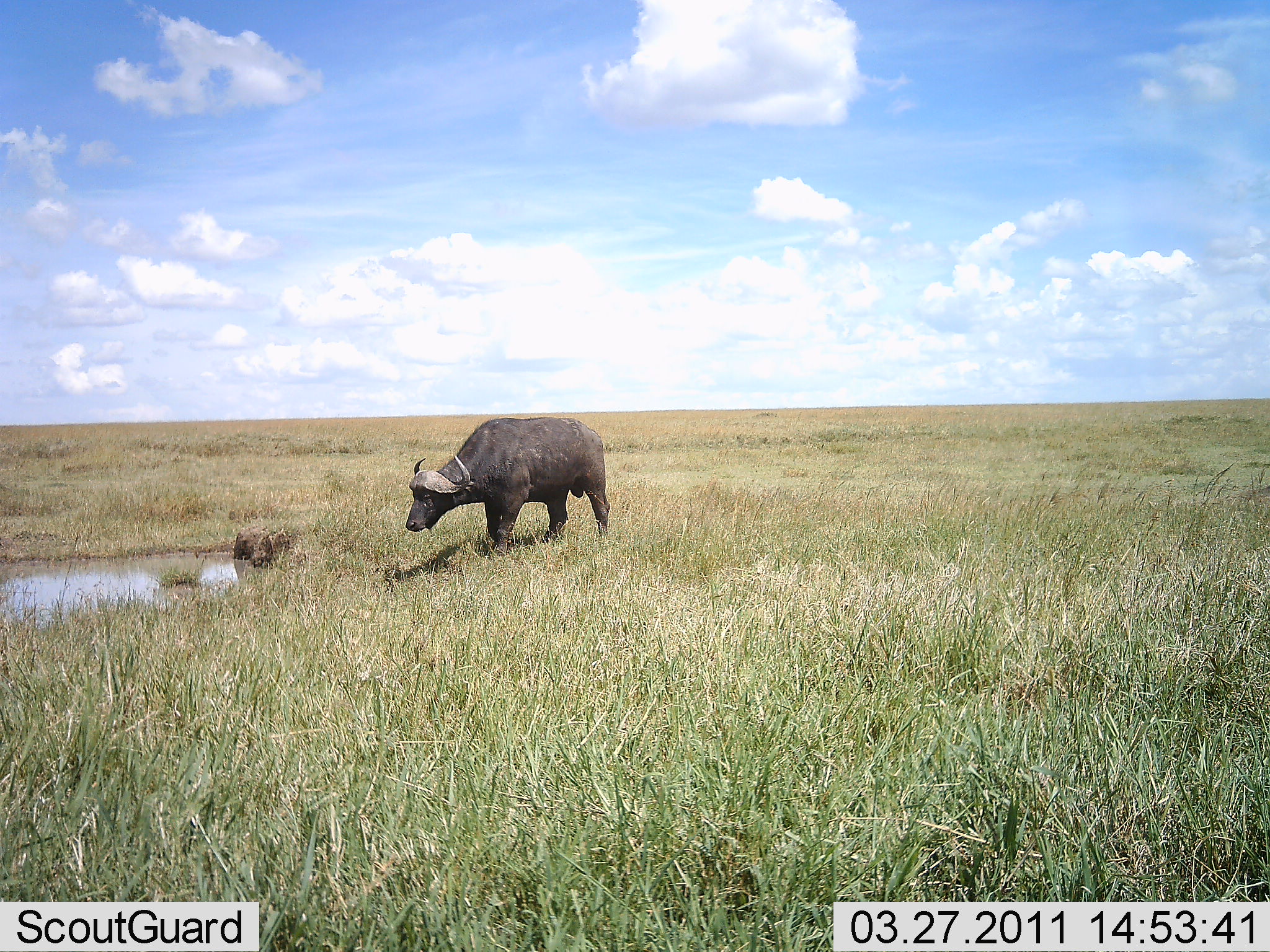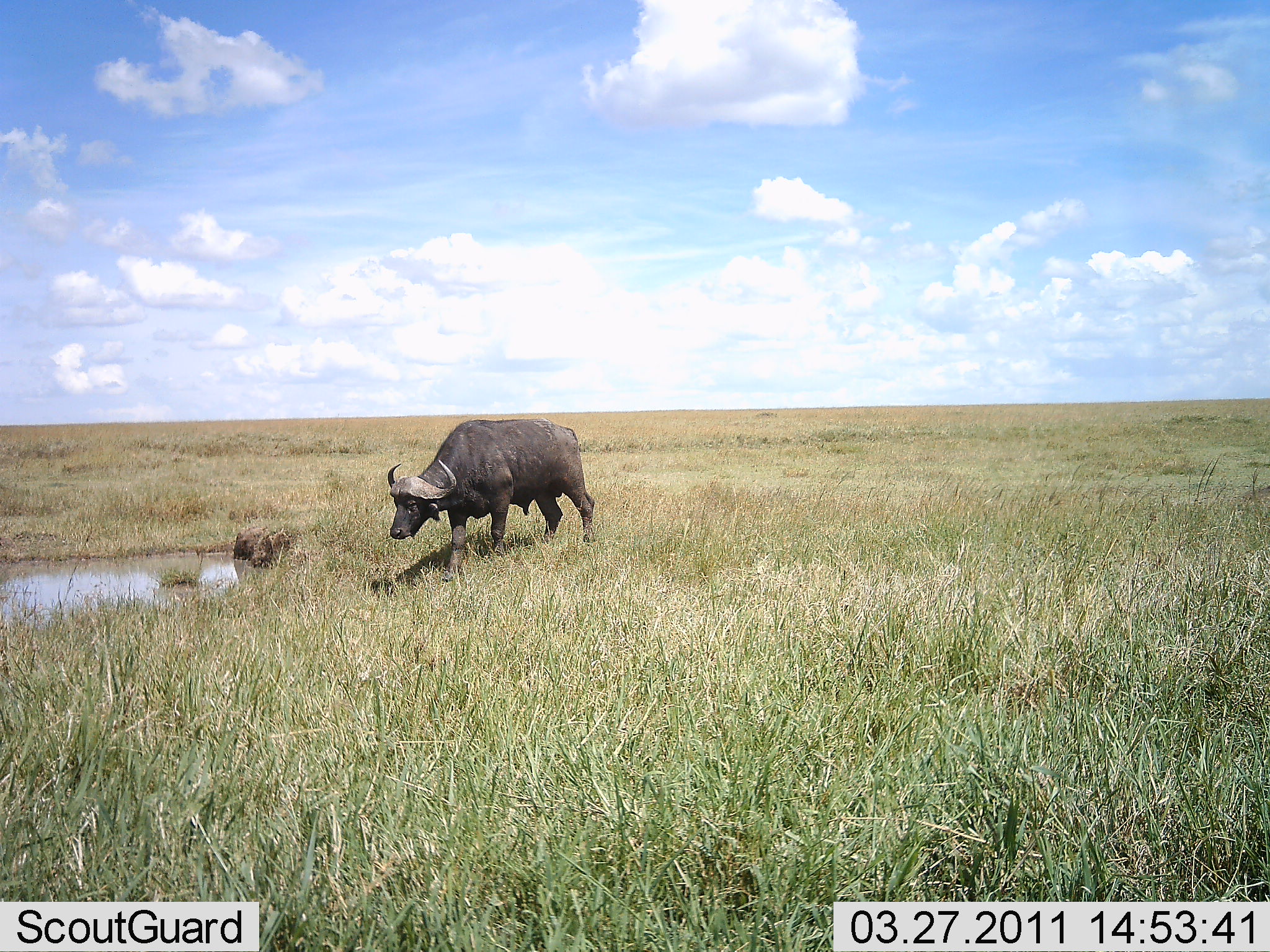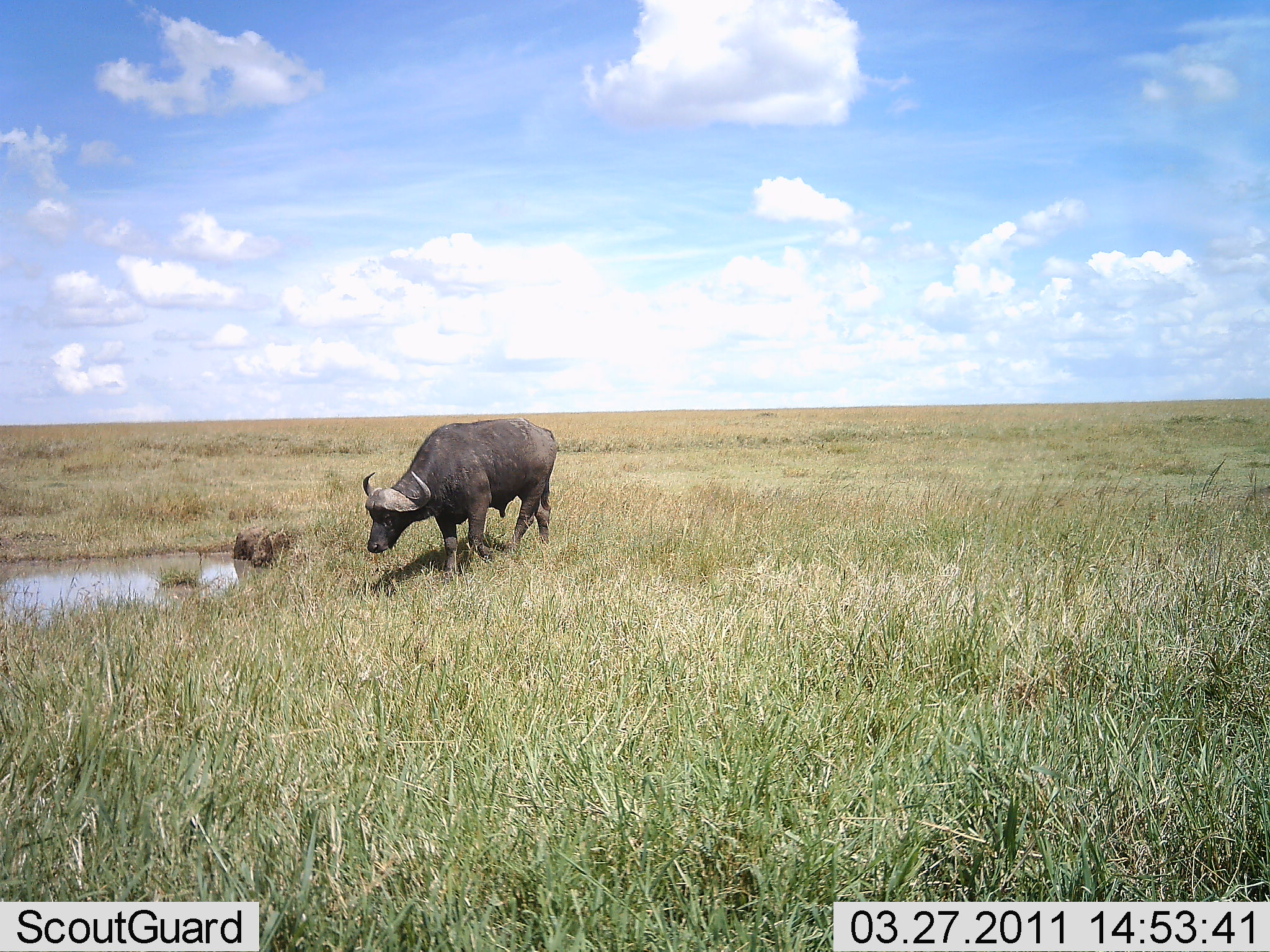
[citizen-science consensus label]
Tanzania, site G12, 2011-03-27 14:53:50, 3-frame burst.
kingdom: Animalia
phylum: Chordata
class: Mammalia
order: Artiodactyla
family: Bovidae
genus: Syncerus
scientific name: Syncerus caffer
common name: cape buffalo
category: buffalo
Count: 1.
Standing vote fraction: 8%.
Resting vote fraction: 0%.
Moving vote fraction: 92%.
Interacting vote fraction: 0%.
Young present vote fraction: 0%.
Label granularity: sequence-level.